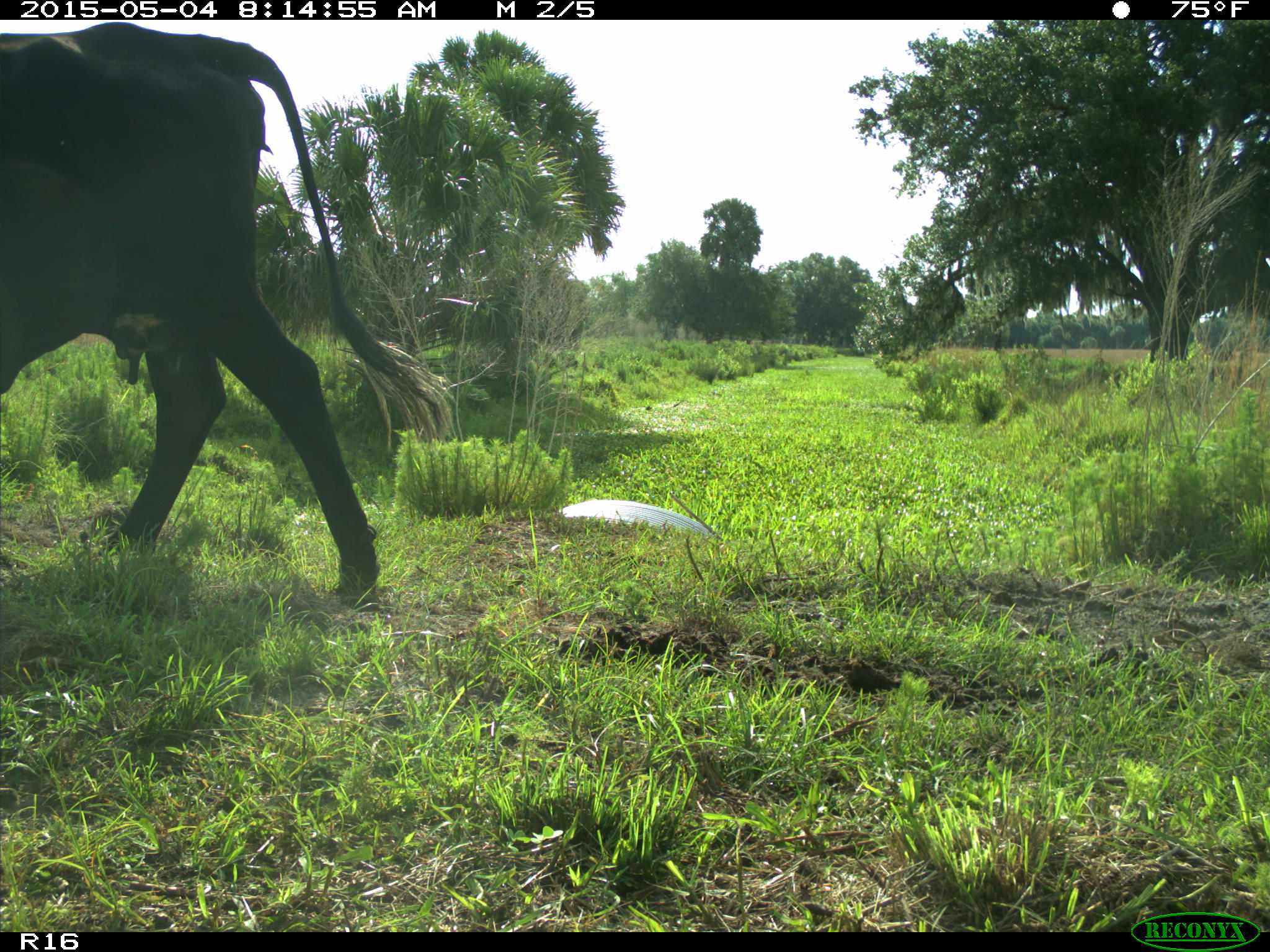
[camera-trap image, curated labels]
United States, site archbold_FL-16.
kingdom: Animalia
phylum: Chordata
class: Mammalia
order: Artiodactyla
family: Bovidae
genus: Bos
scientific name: Bos taurus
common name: domestic cow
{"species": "Bos taurus (domestic cow)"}